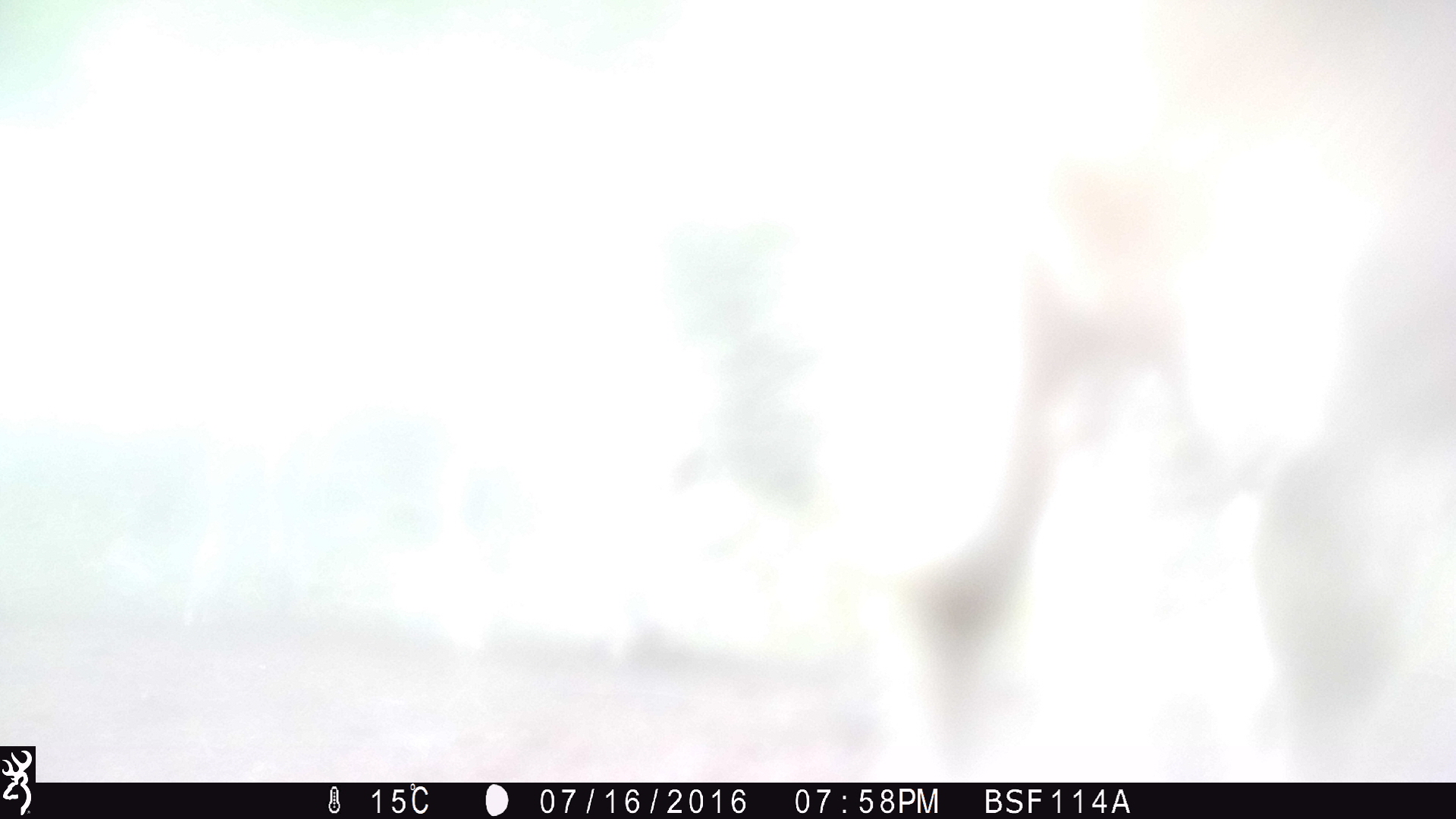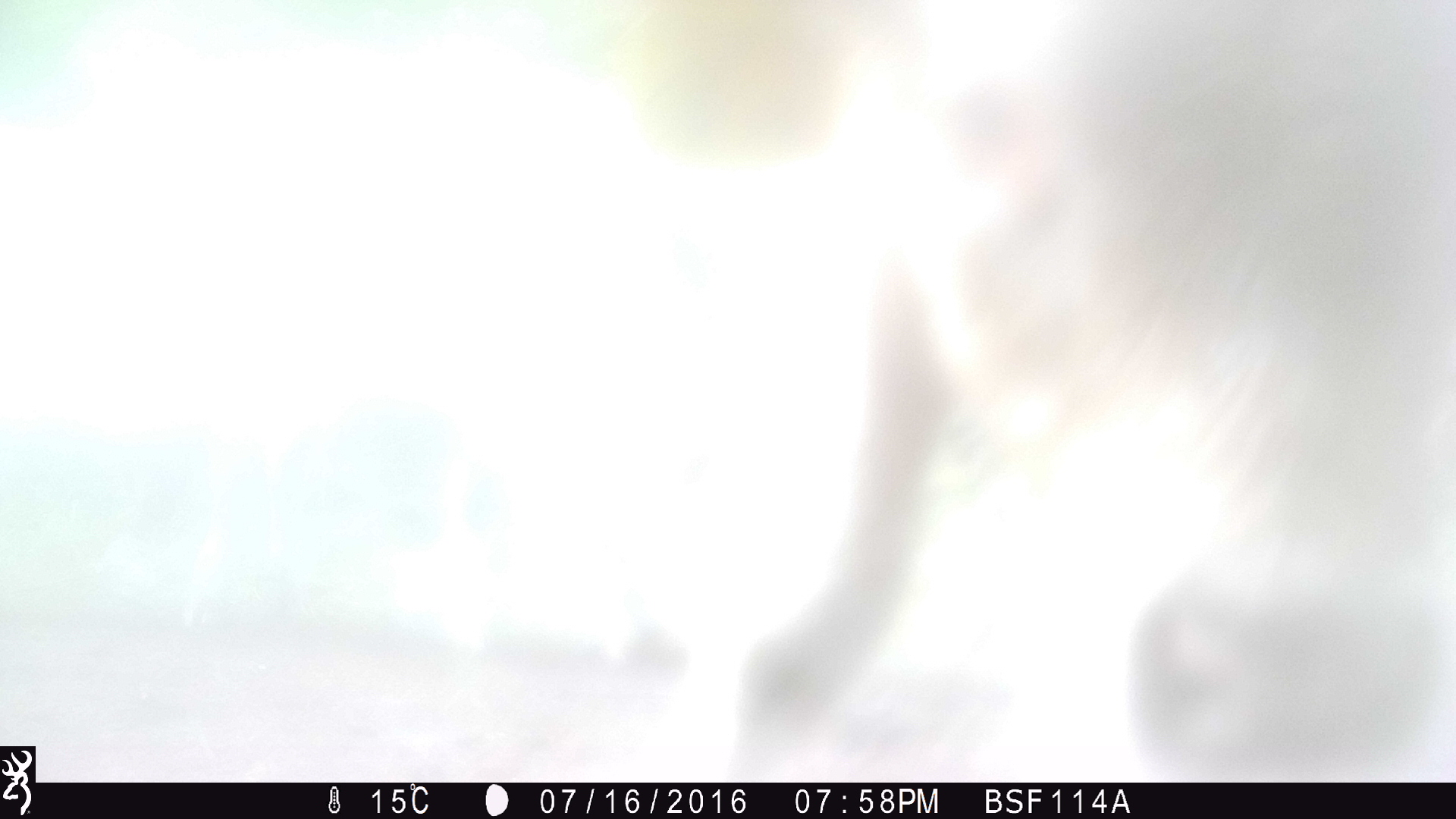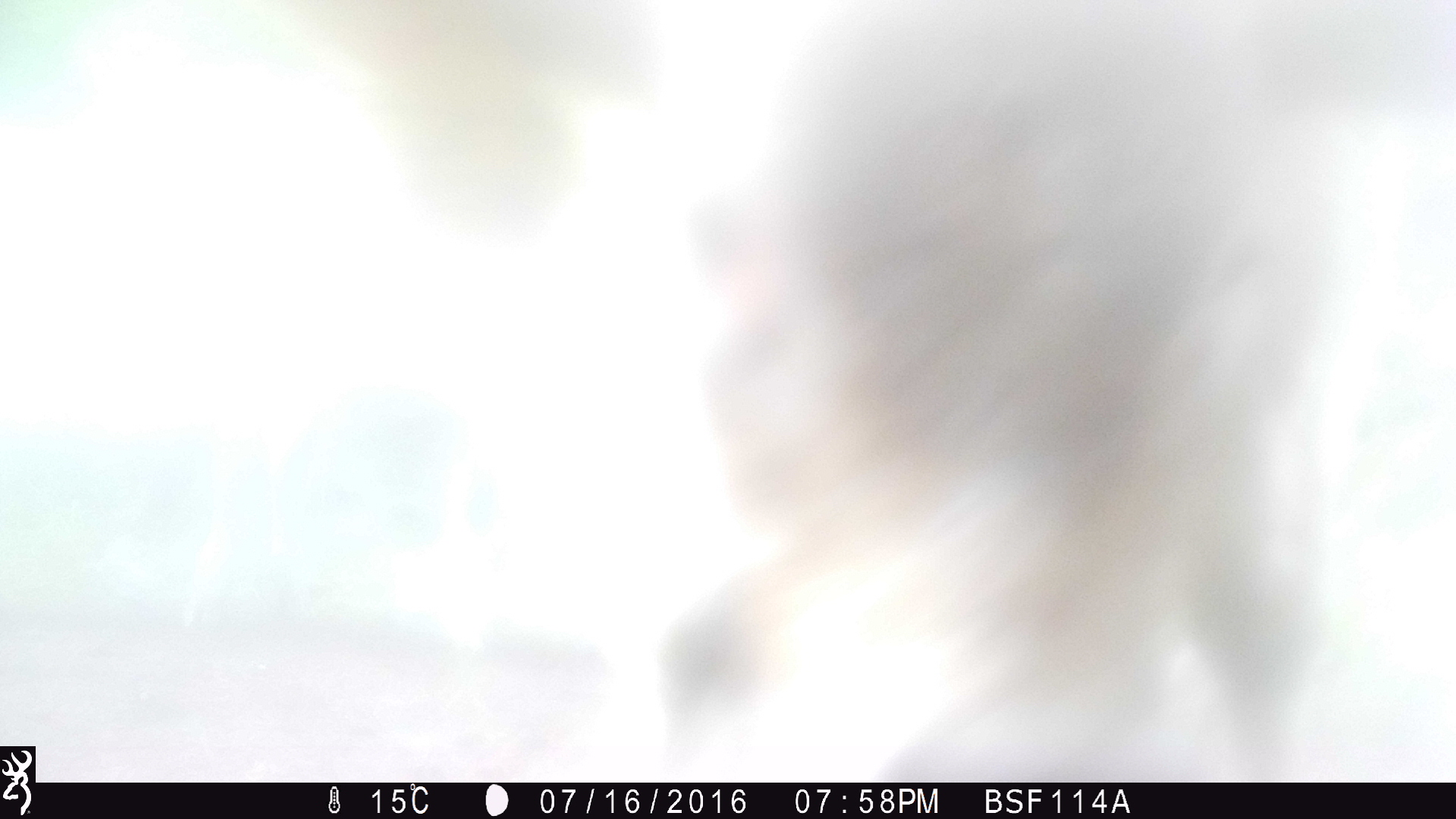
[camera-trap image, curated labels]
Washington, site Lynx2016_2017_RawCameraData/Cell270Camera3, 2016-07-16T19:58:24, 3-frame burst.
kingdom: Animalia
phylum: Chordata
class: Mammalia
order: Artiodactyla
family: Bovidae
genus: Bos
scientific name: Bos taurus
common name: domestic cattle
Domestic cattle (Bos taurus). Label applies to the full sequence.